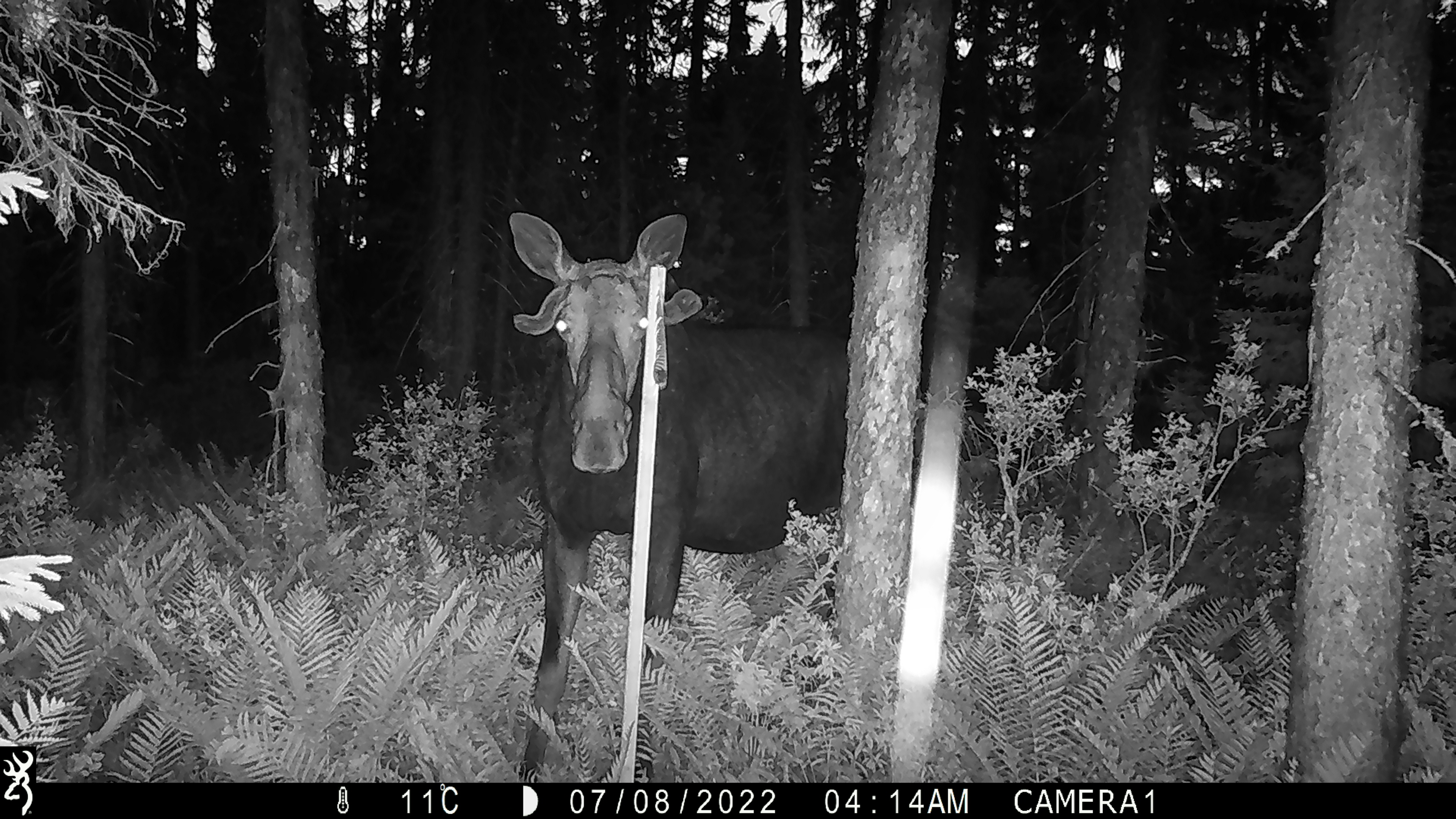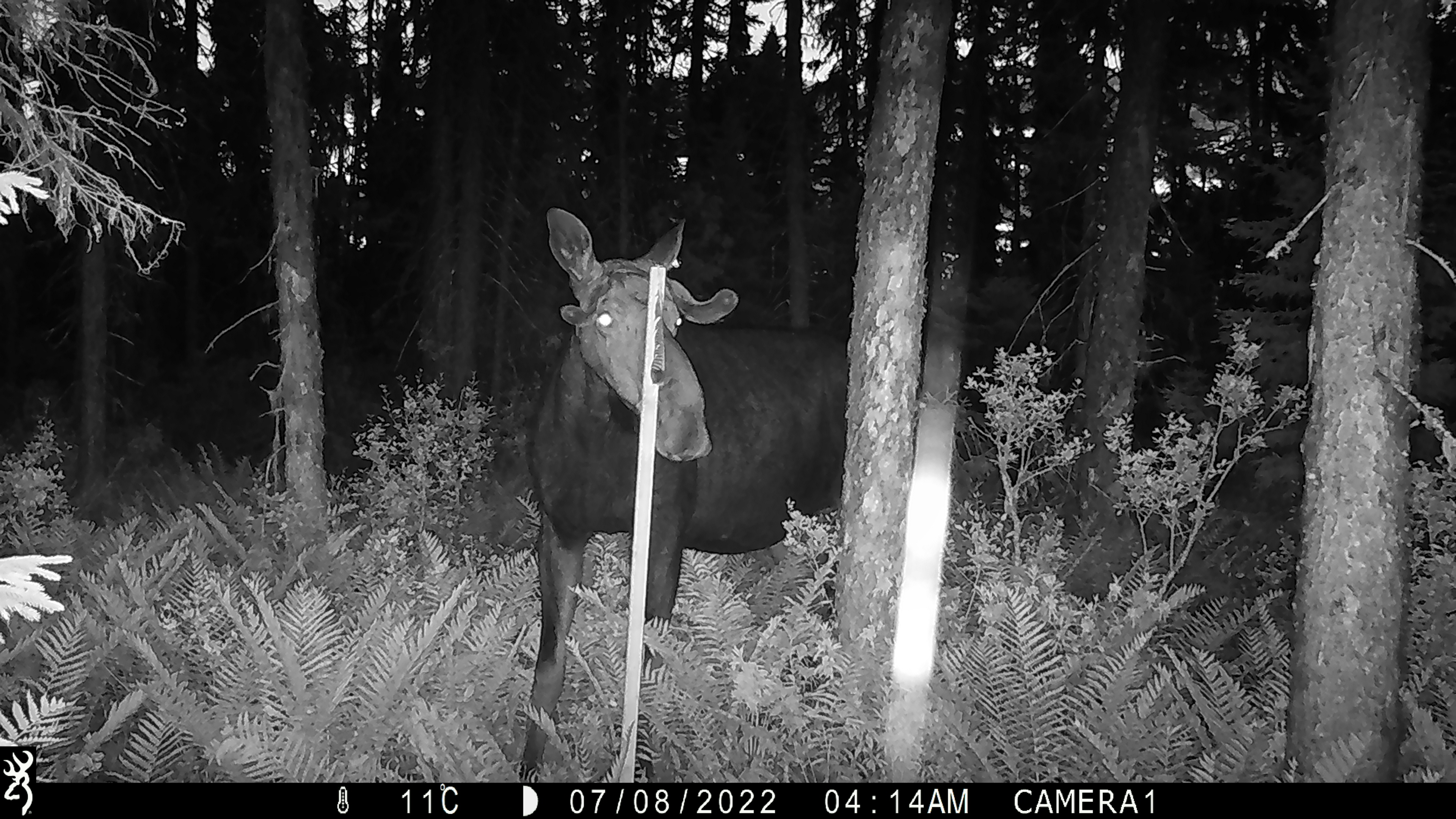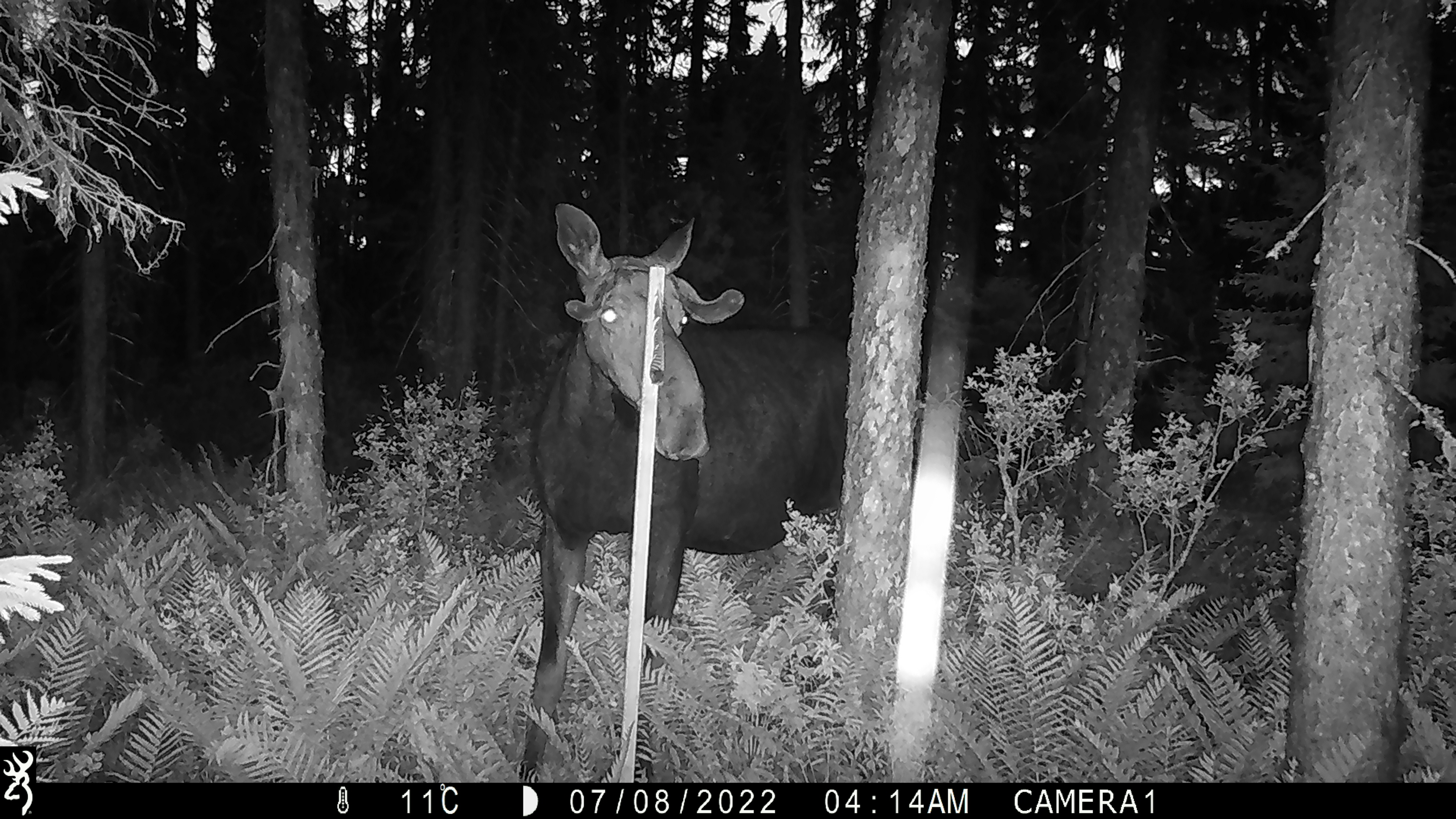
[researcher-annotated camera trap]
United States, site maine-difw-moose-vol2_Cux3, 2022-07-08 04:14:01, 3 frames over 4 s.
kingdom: Animalia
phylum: Chordata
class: Mammalia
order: Artiodactyla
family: Cervidae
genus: Alces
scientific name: Alces alces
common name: moose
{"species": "moose (Alces alces)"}